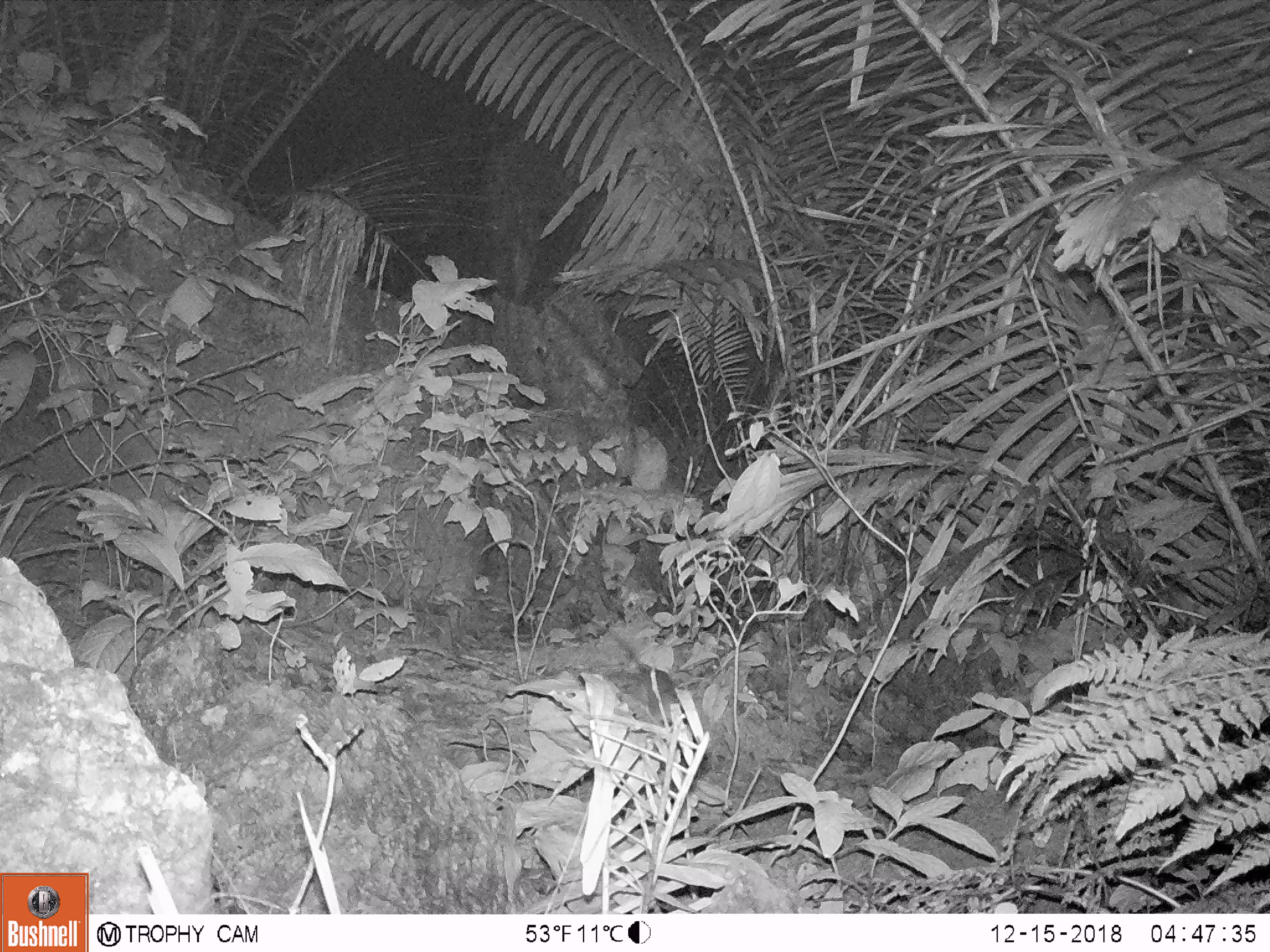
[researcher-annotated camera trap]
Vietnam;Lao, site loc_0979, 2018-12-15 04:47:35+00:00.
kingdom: Animalia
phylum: Chordata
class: Mammalia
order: Rodentia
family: Muridae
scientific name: Muridae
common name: old-world mice and rats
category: unidentified murid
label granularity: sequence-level